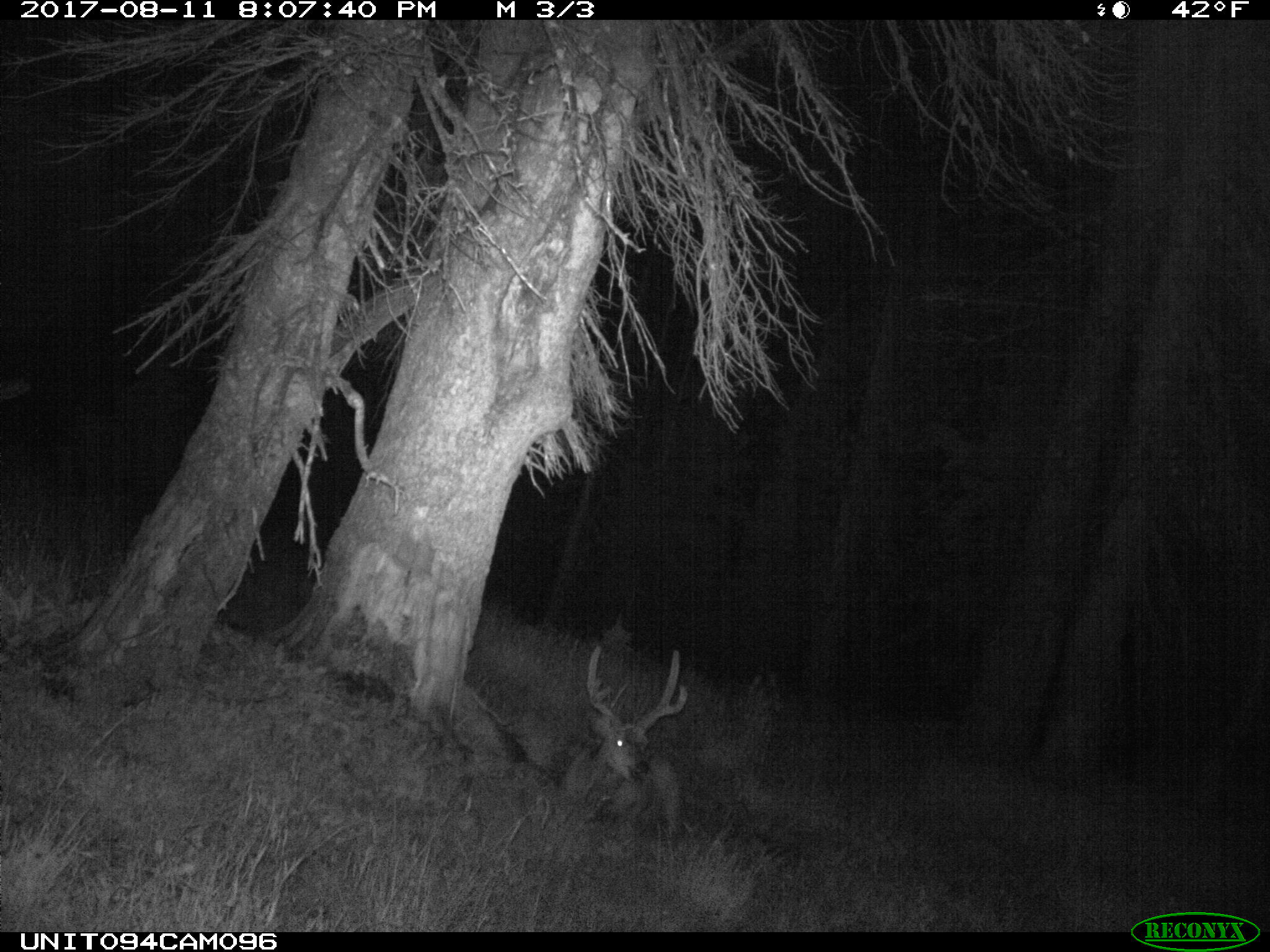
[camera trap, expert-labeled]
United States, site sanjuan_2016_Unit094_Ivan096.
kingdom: Animalia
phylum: Chordata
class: Mammalia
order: Artiodactyla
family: Cervidae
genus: Odocoileus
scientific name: Odocoileus hemionus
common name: mule deer